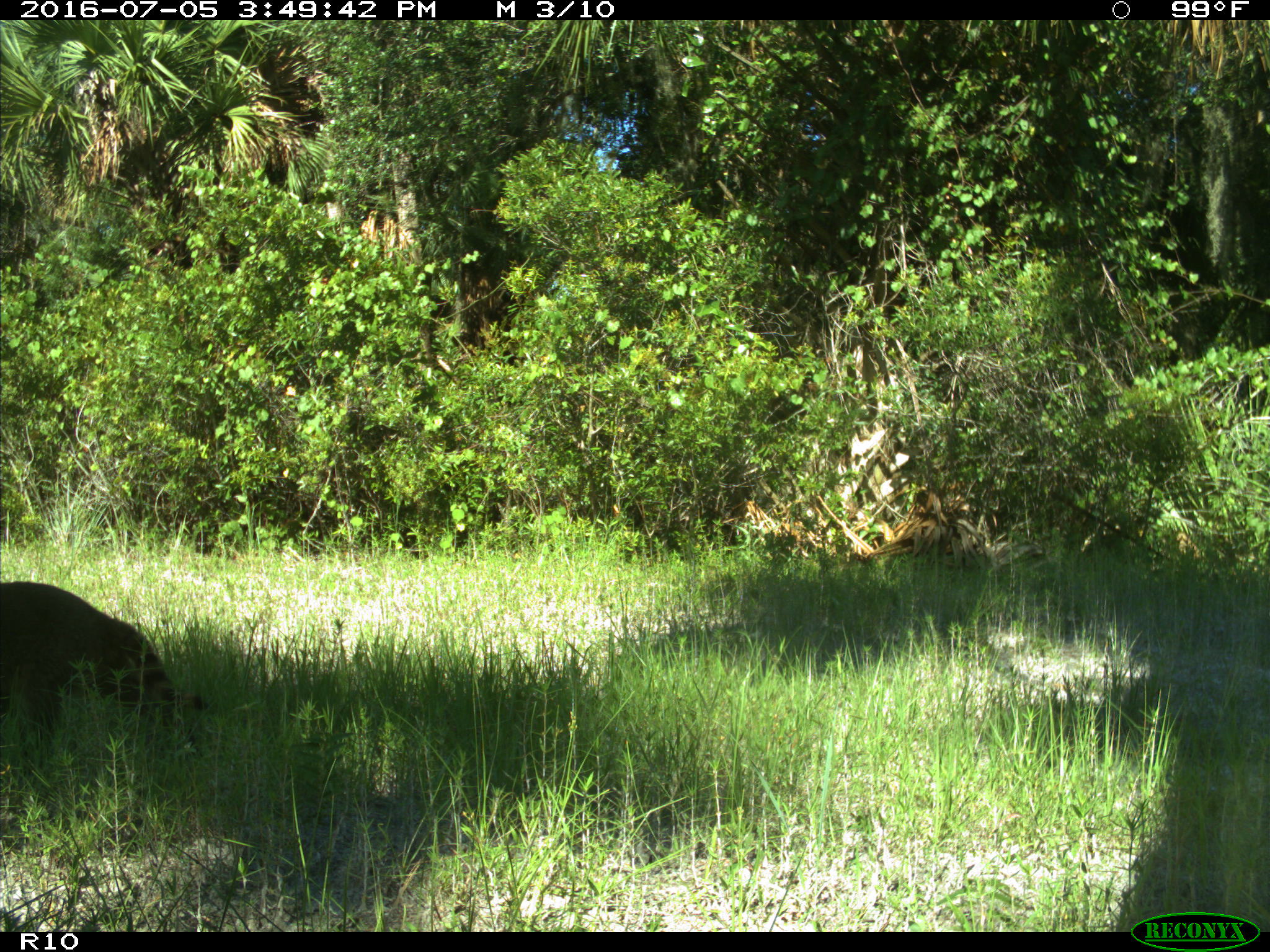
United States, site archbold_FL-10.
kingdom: Animalia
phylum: Chordata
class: Mammalia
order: Carnivora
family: Procyonidae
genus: Procyon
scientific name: Procyon lotor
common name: common raccoon